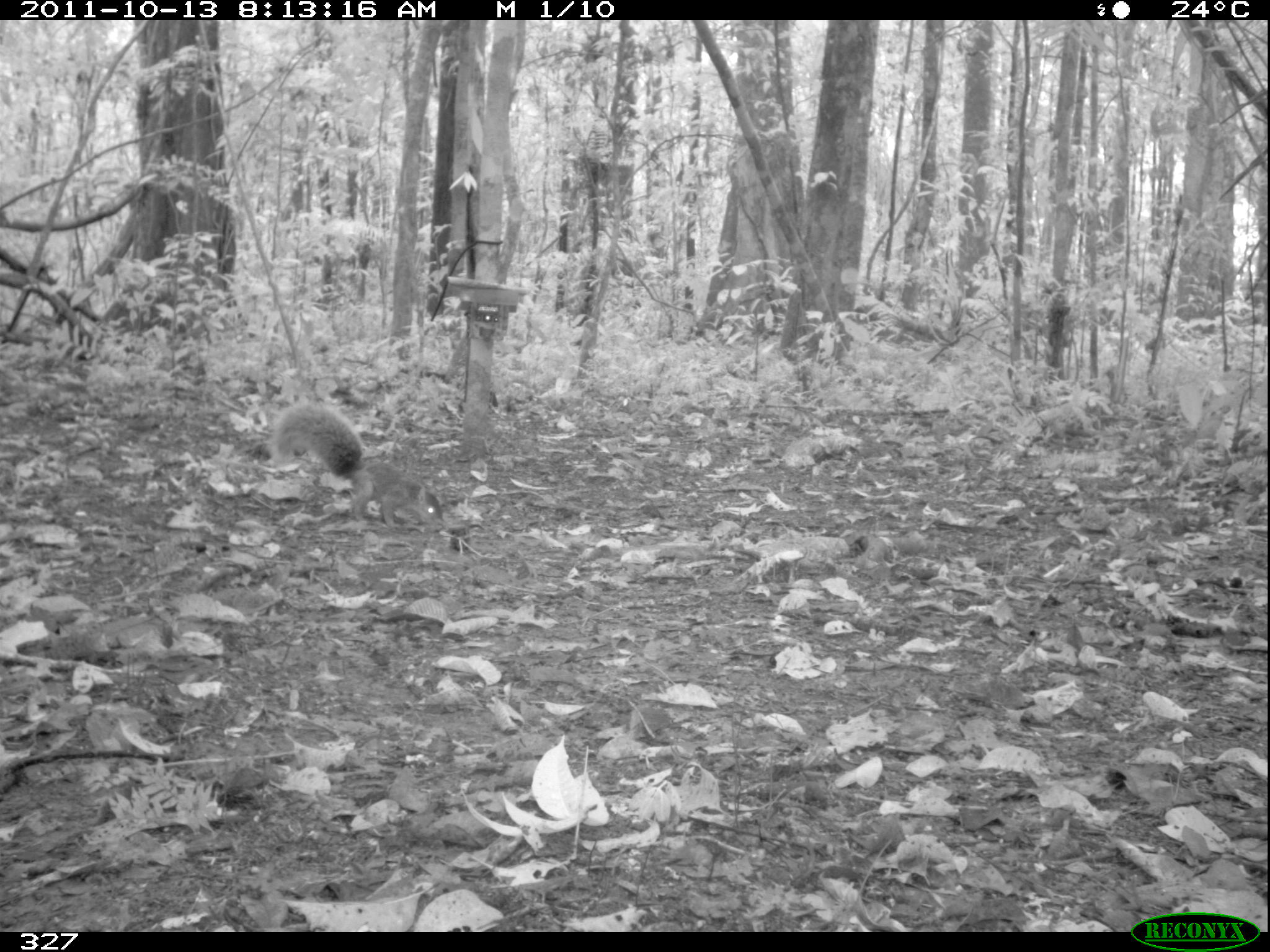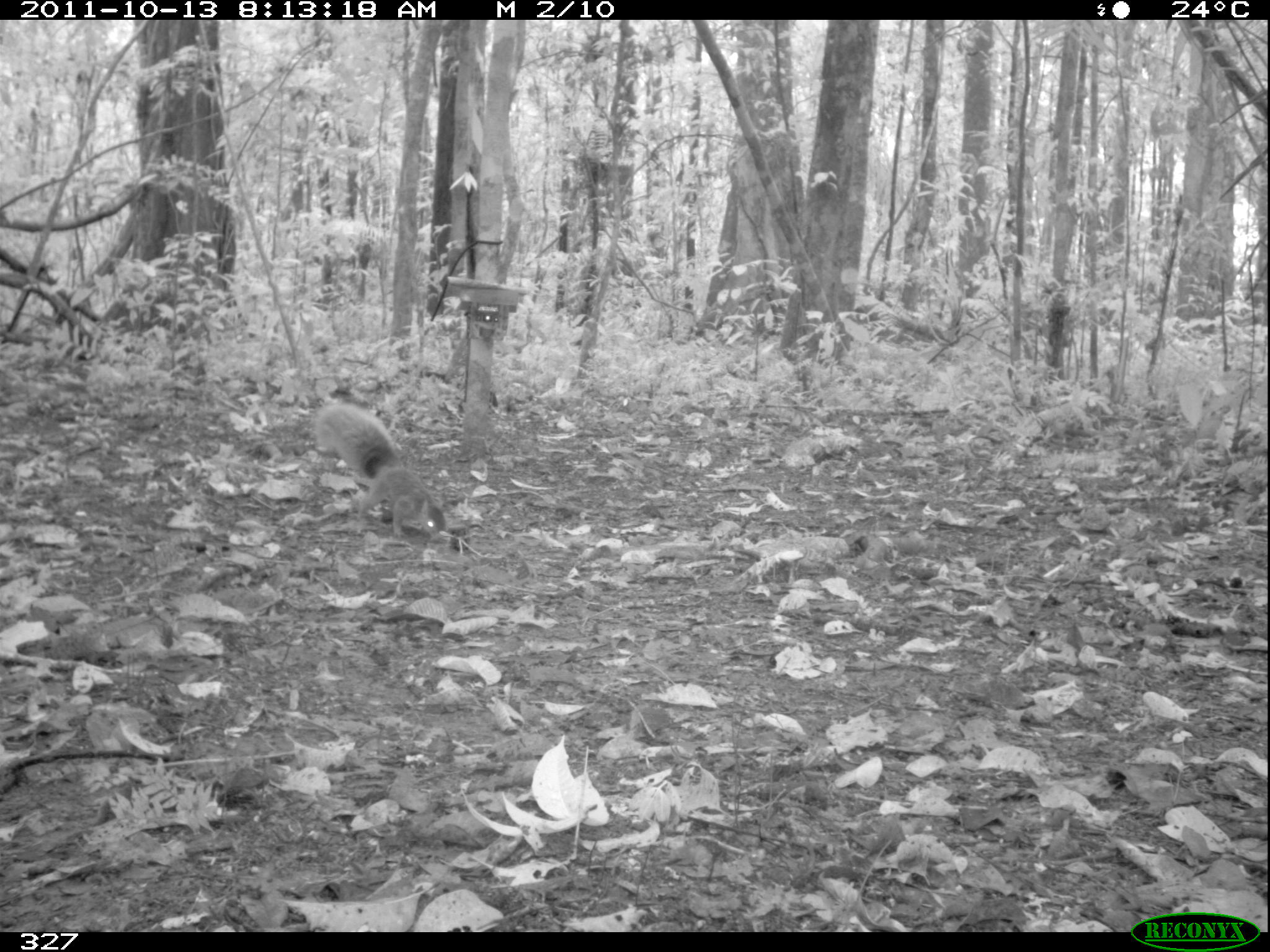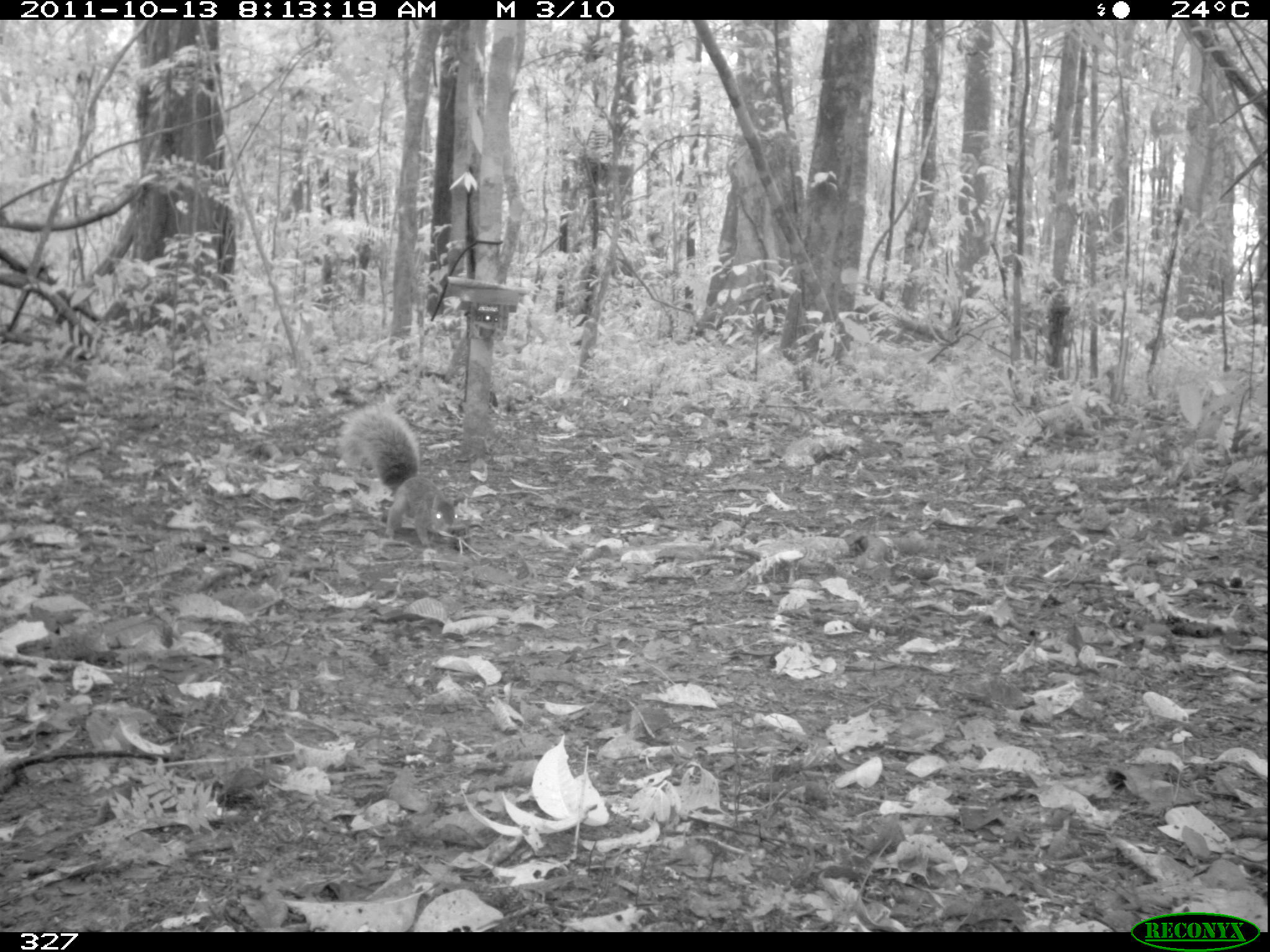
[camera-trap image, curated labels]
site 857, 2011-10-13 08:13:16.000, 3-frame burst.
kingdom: Animalia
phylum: Chordata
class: Mammalia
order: Rodentia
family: Sciuridae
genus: Sciurus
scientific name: Sciurus spadiceus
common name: southern amazon red squirrel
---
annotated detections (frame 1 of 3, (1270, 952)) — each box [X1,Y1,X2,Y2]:
sciurus spadiceus: [272,401,443,532]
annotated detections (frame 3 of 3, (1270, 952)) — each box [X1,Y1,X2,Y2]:
sciurus spadiceus: [339,407,457,547]